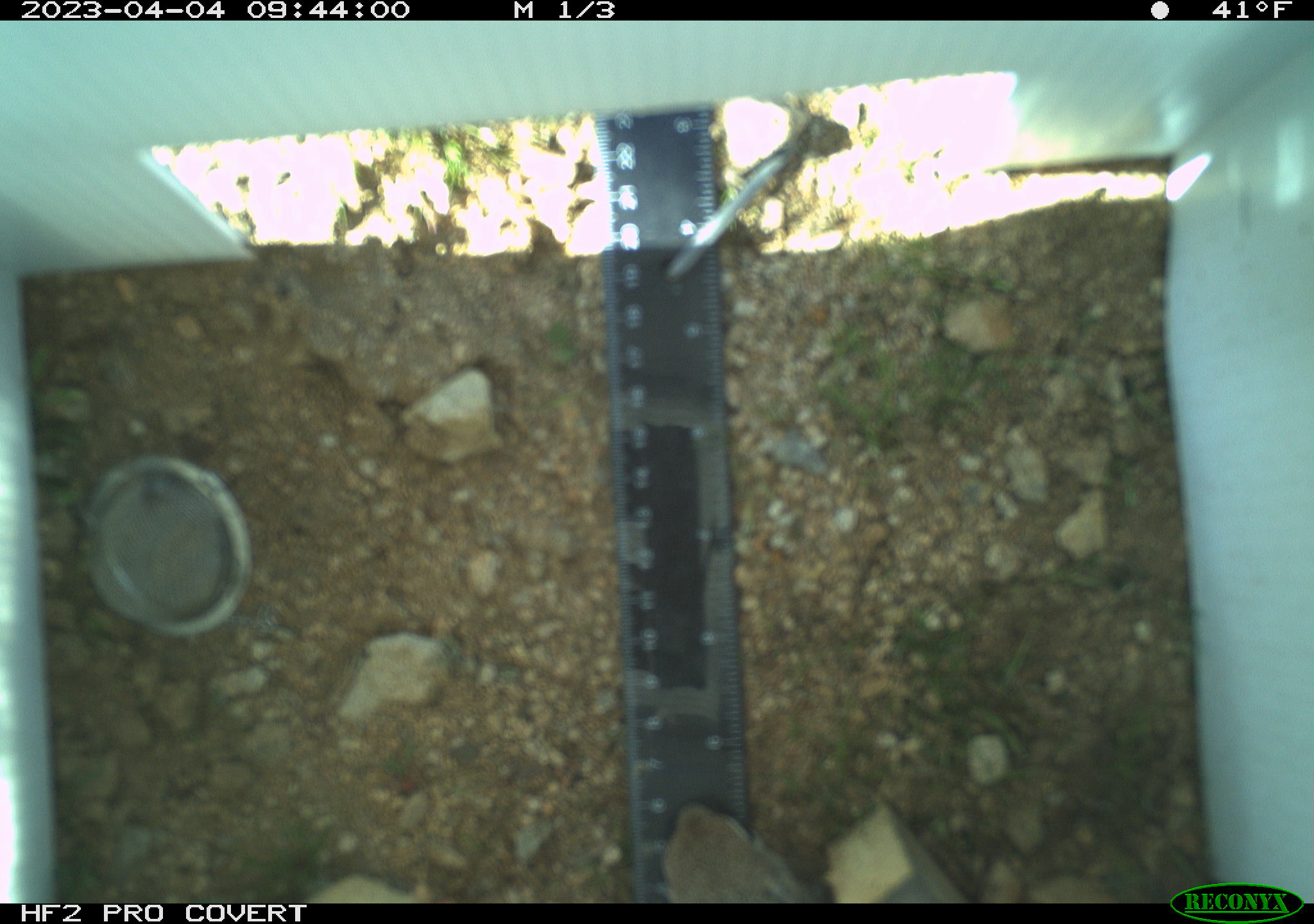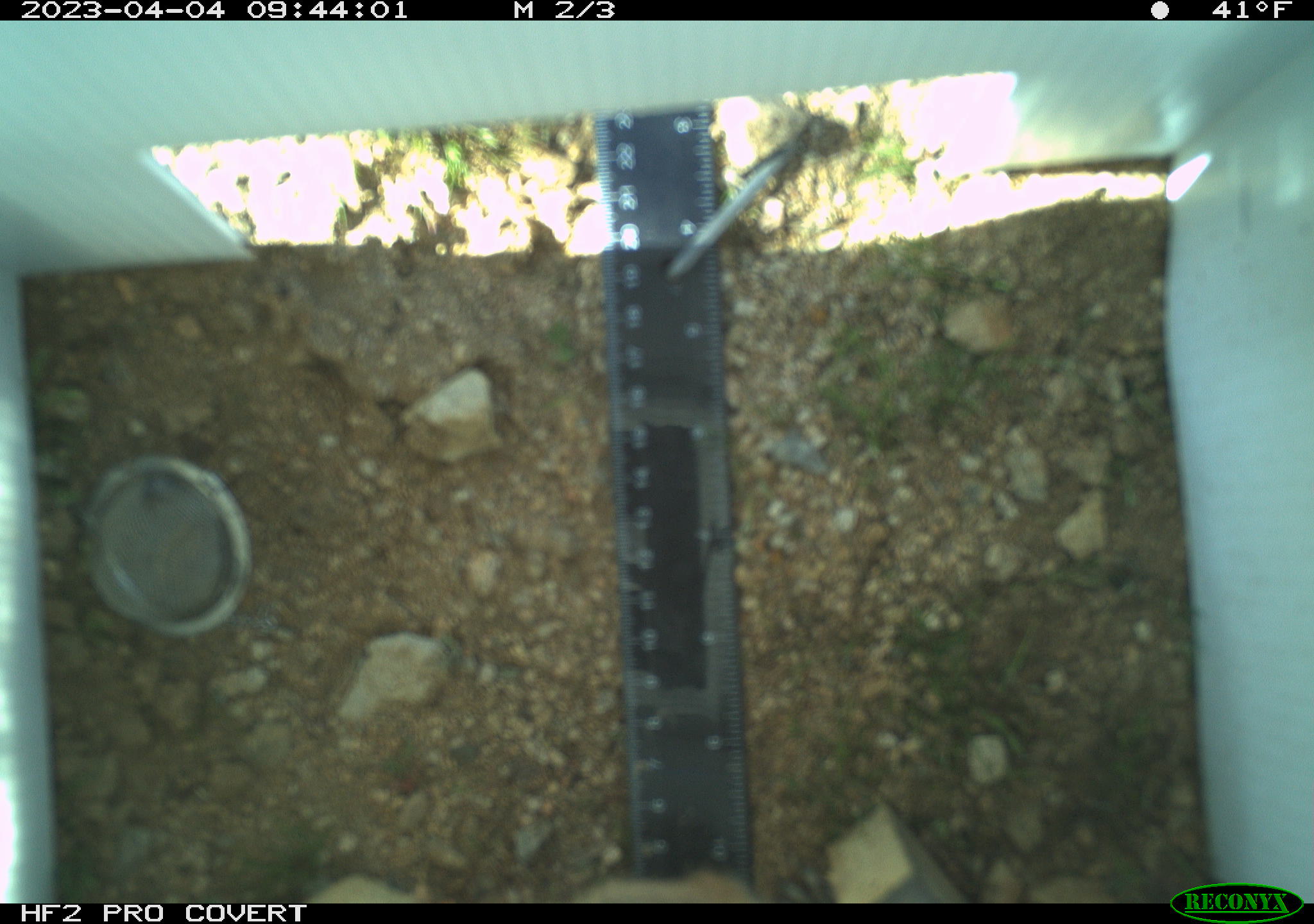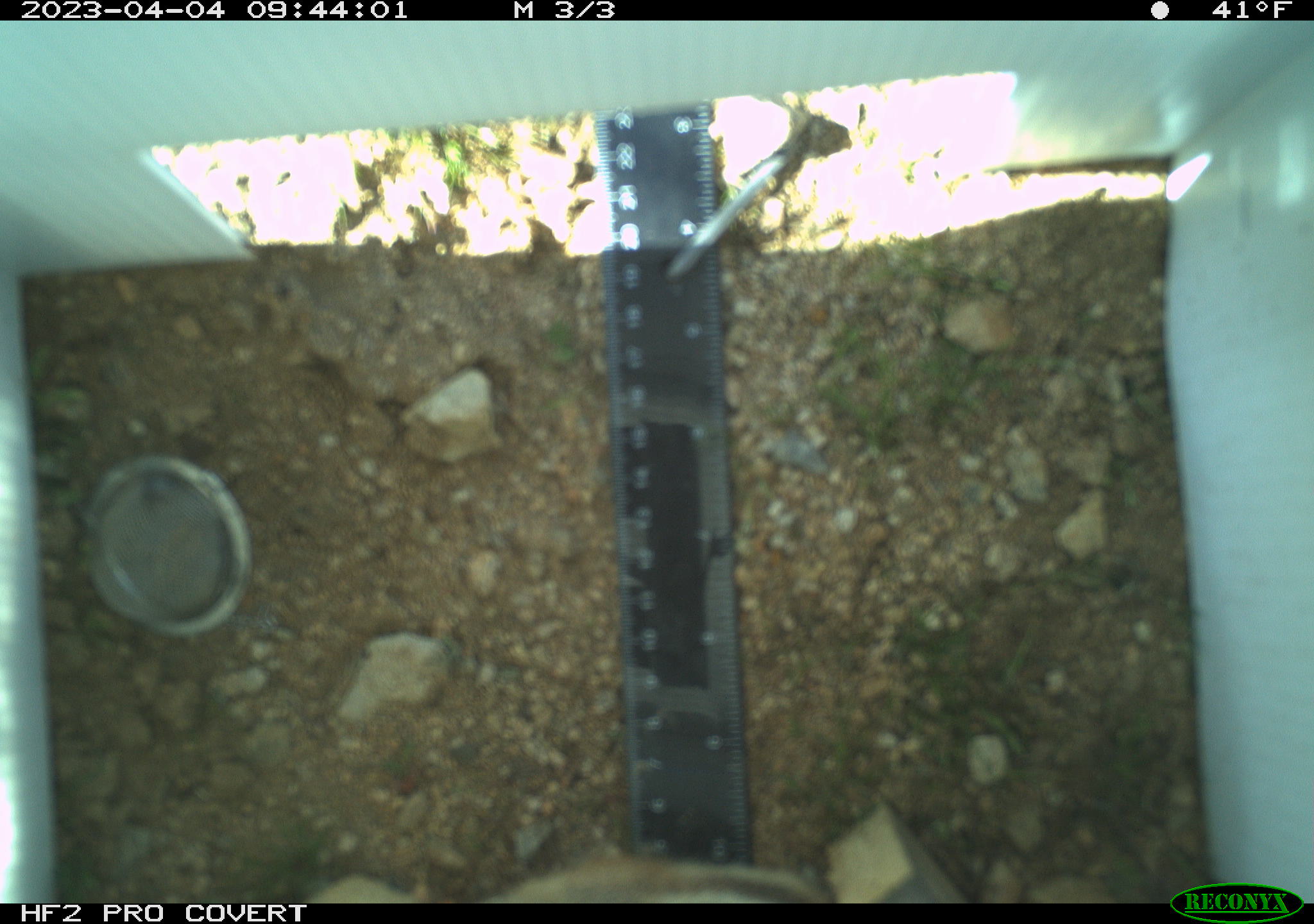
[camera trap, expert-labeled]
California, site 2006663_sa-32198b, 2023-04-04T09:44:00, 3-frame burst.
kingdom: Animalia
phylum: Chordata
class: Mammalia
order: Rodentia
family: Sciuridae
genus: Ammospermophilus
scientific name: Ammospermophilus leucurus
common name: white-tailed antelope squirrel